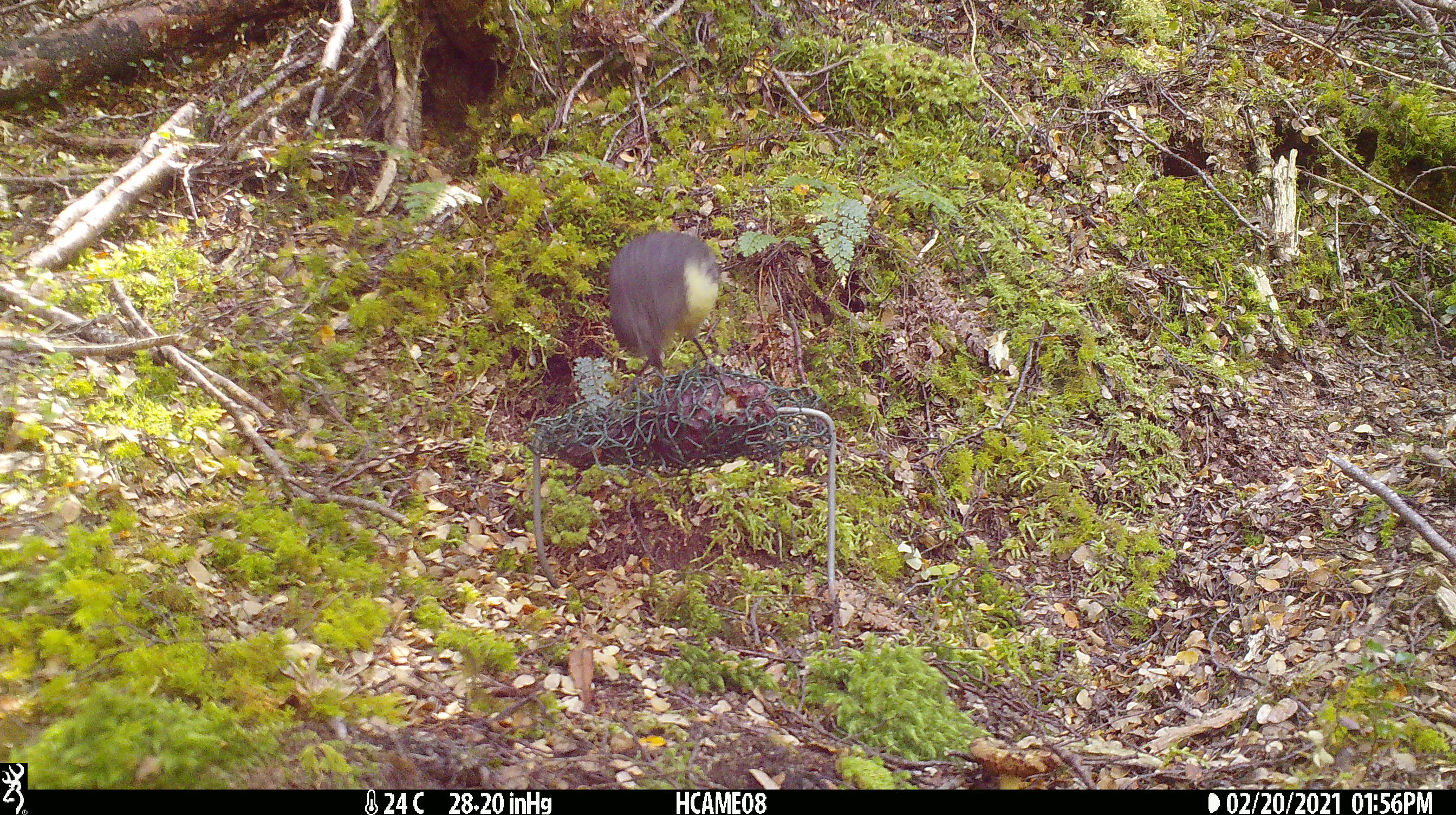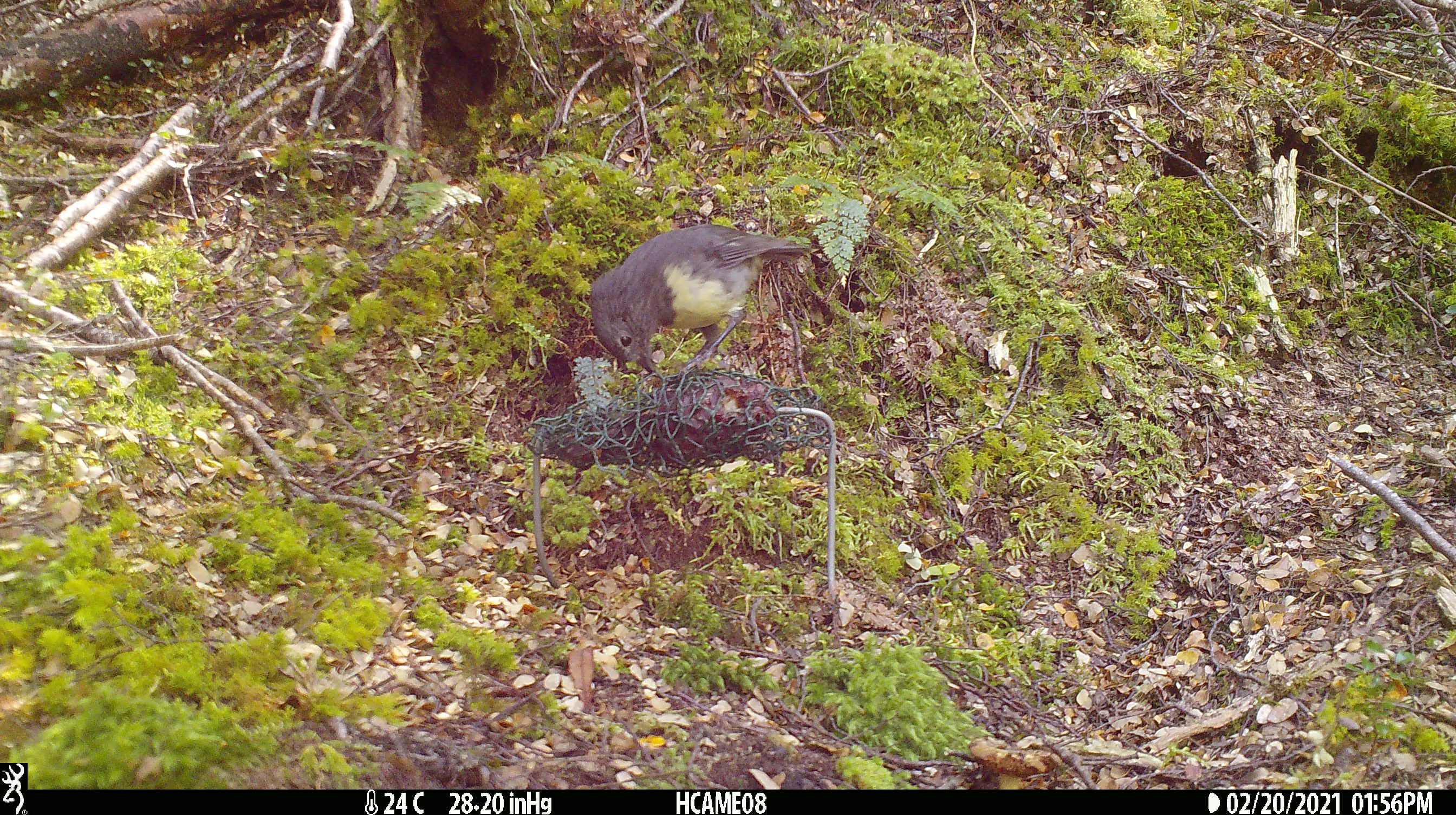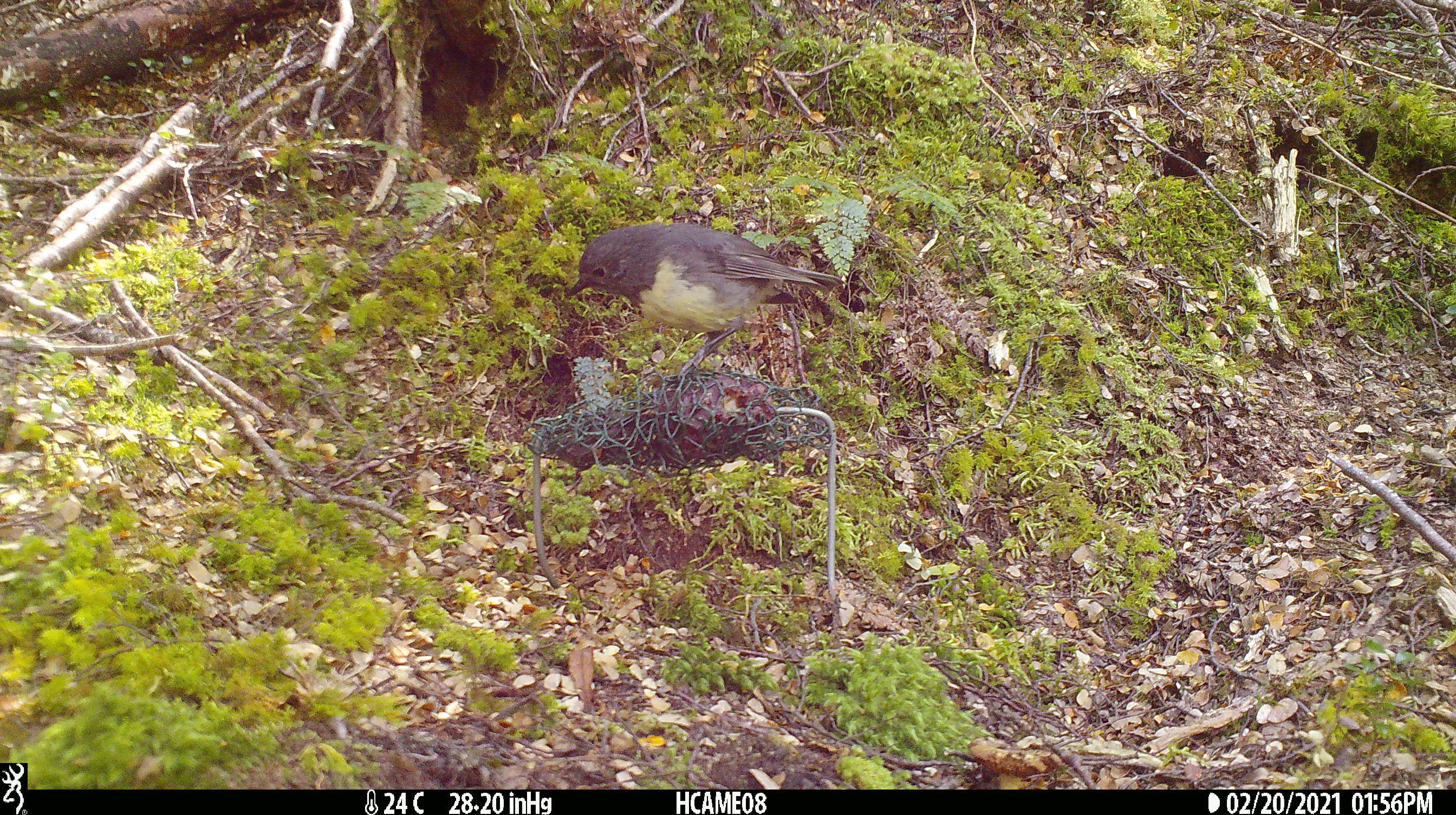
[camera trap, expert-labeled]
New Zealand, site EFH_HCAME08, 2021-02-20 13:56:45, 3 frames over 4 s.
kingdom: Animalia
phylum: Chordata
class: Aves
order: Passeriformes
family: Petroicidae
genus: Petroica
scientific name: Petroica australis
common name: new zealand robin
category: robin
Robin (new zealand robin) (Petroica australis).